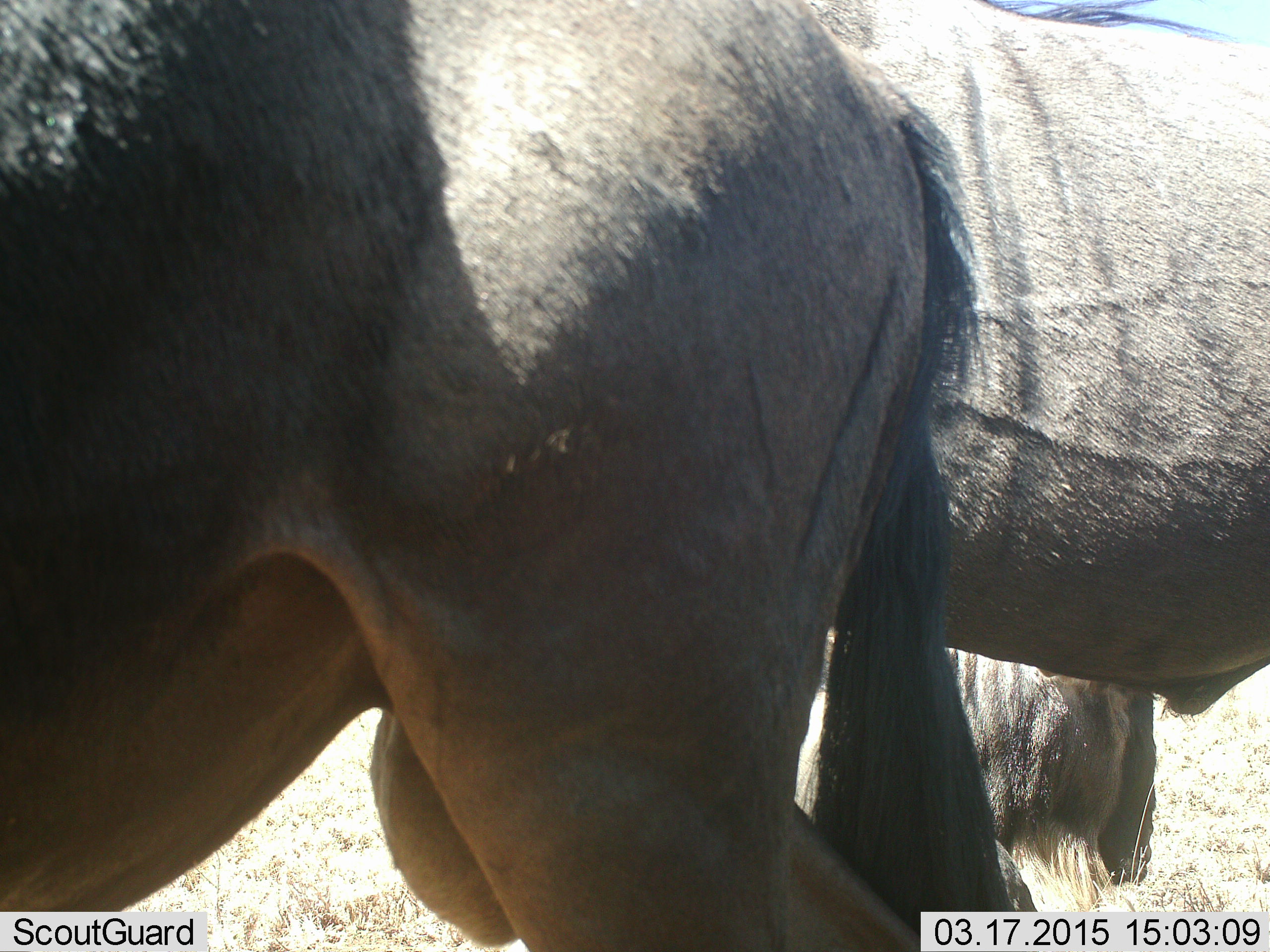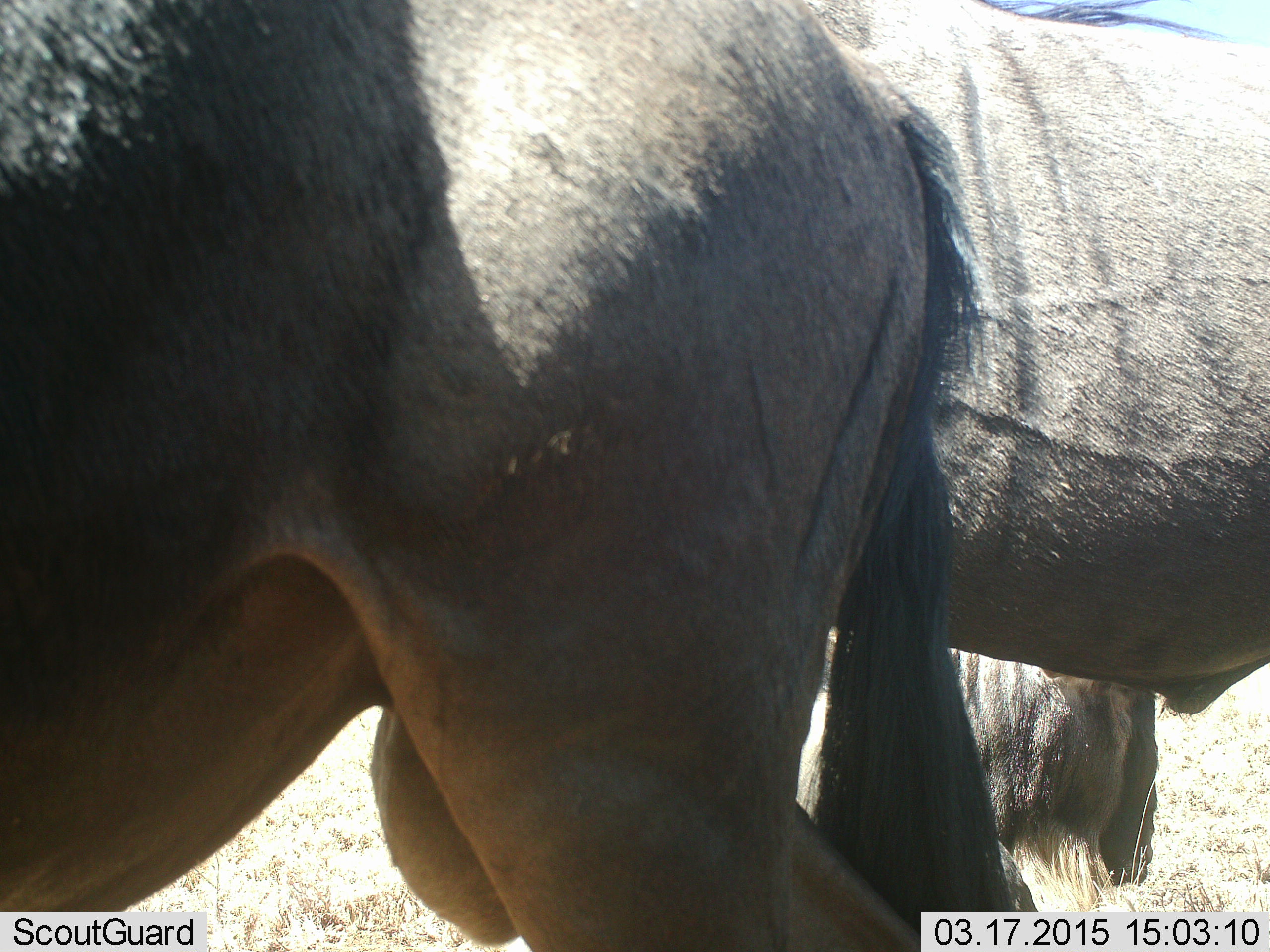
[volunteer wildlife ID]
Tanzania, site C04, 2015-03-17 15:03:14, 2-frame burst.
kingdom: Animalia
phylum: Chordata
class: Mammalia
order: Artiodactyla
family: Bovidae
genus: Connochaetes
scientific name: Connochaetes taurinus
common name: blue wildebeest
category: wildebeest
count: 3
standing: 80%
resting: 50%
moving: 0%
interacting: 0%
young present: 0%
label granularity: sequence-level